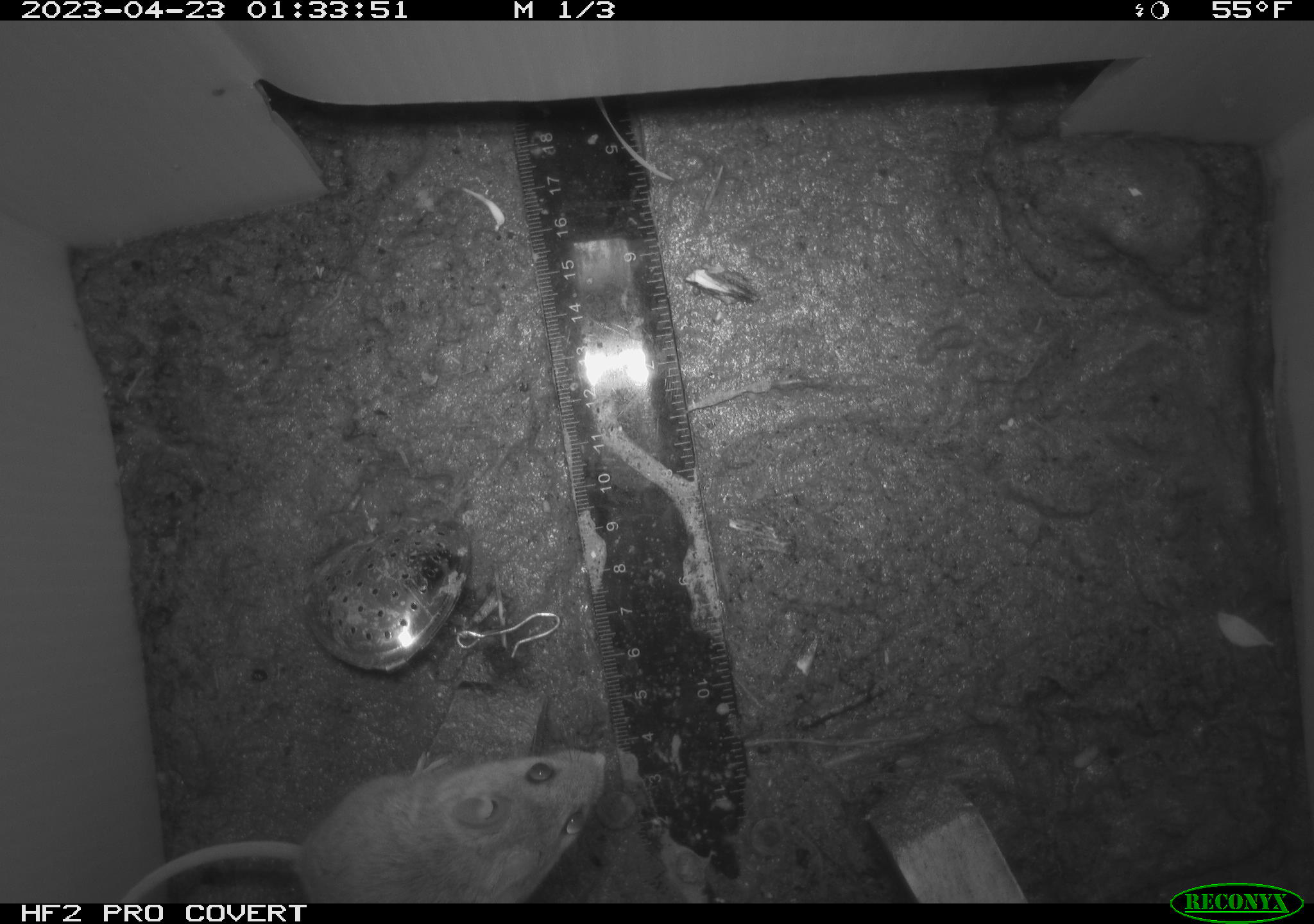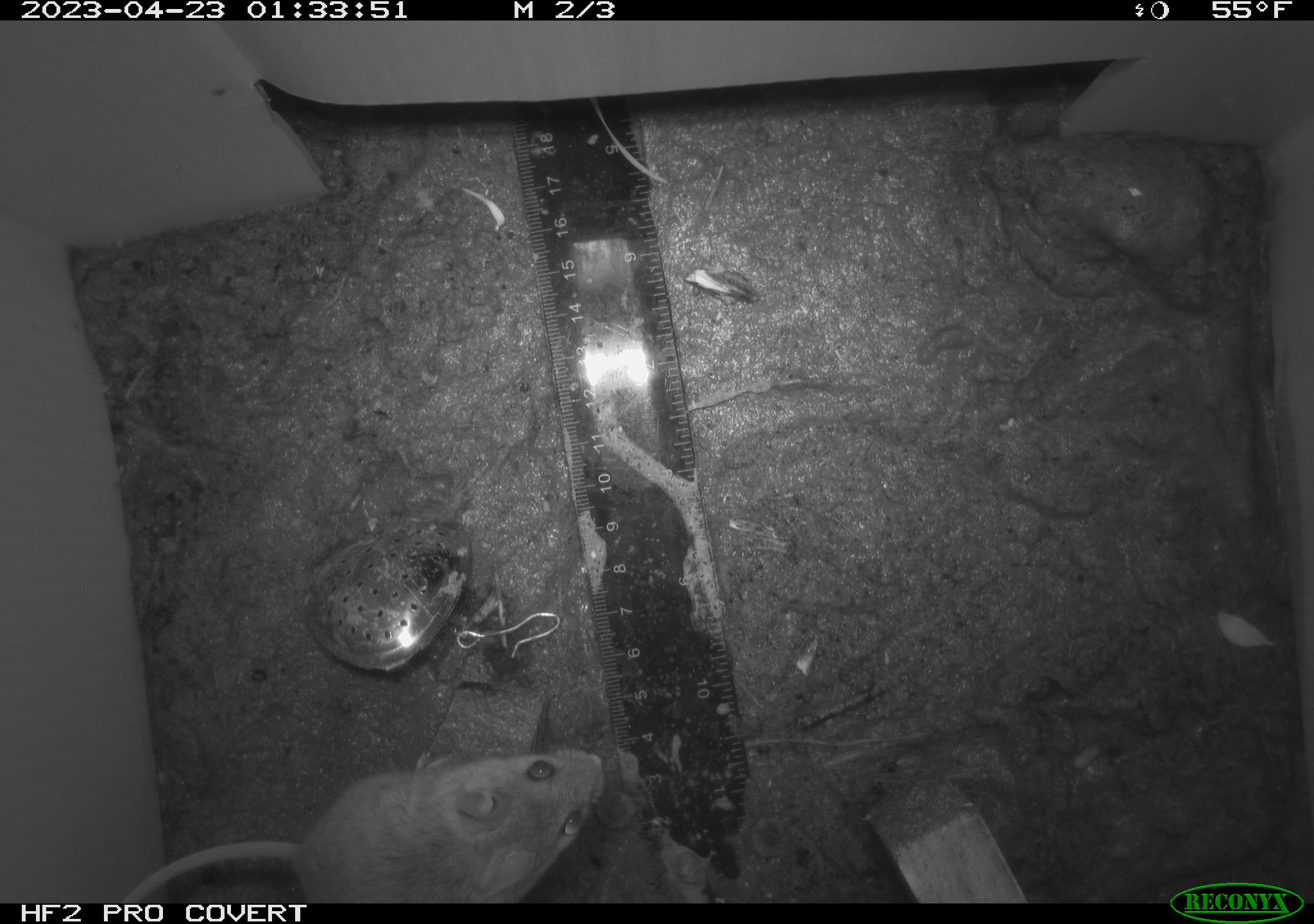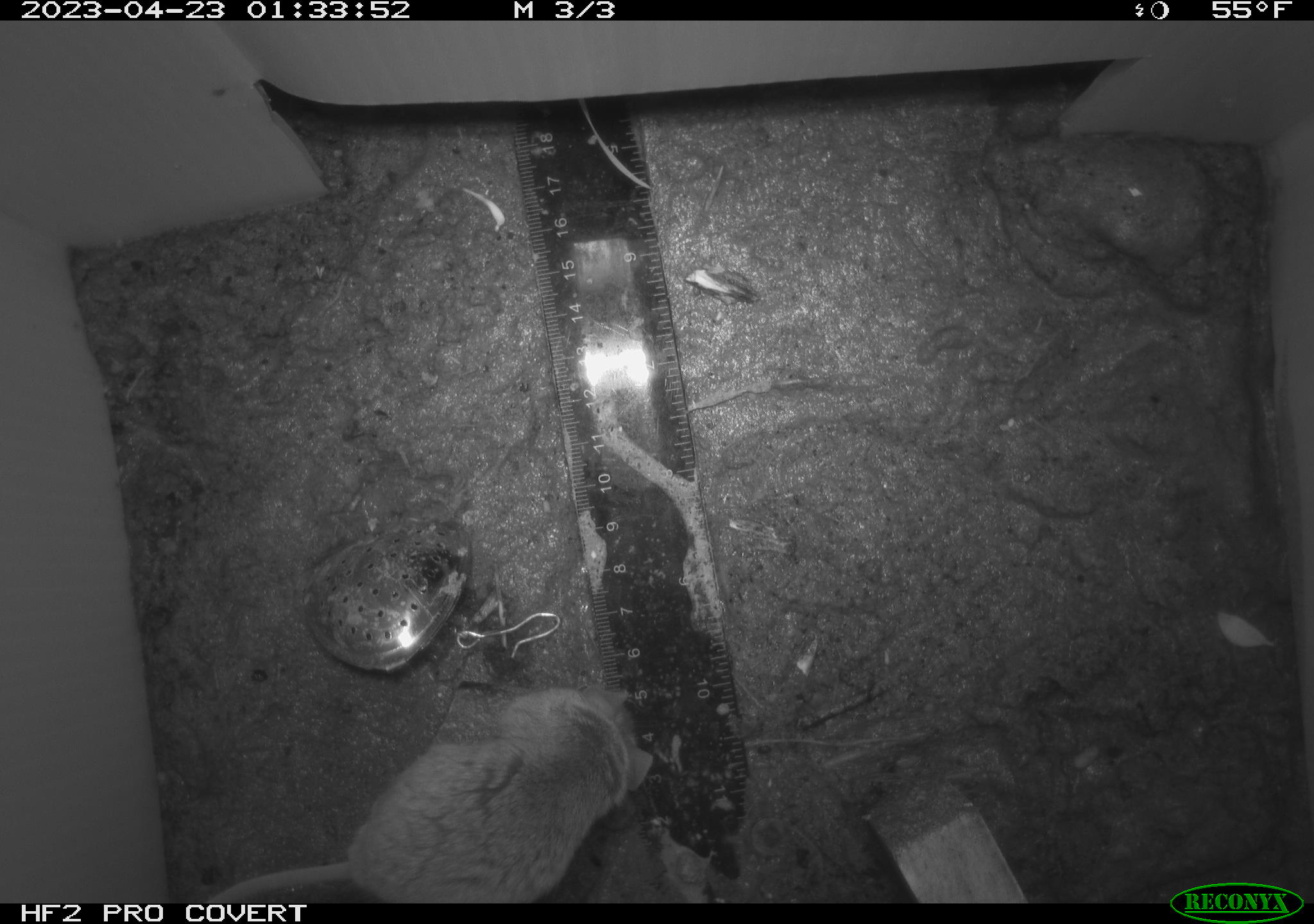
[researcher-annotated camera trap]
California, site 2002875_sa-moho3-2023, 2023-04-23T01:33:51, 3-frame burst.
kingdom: Animalia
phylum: Chordata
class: Mammalia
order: Rodentia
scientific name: Rodentia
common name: mouse species